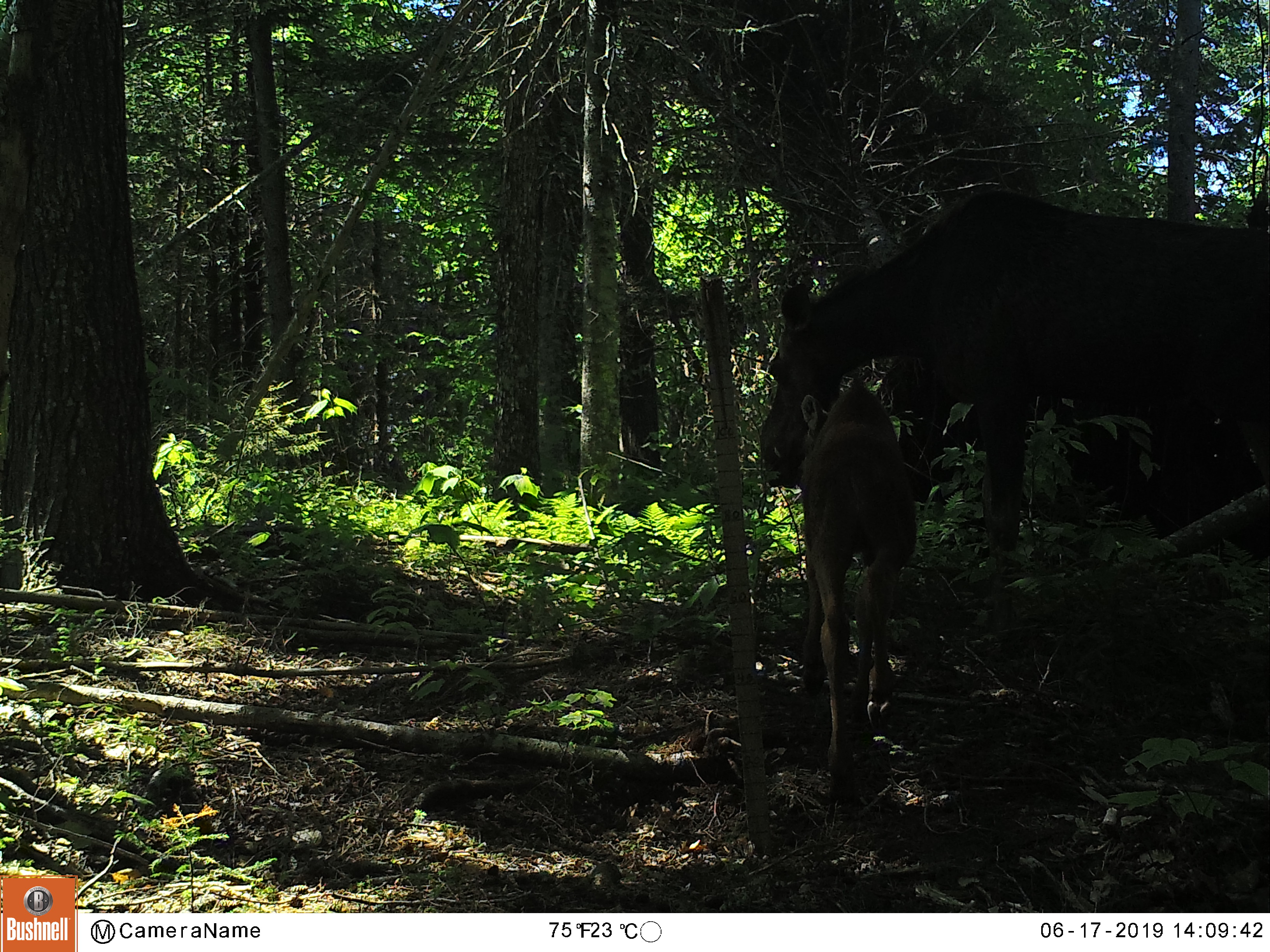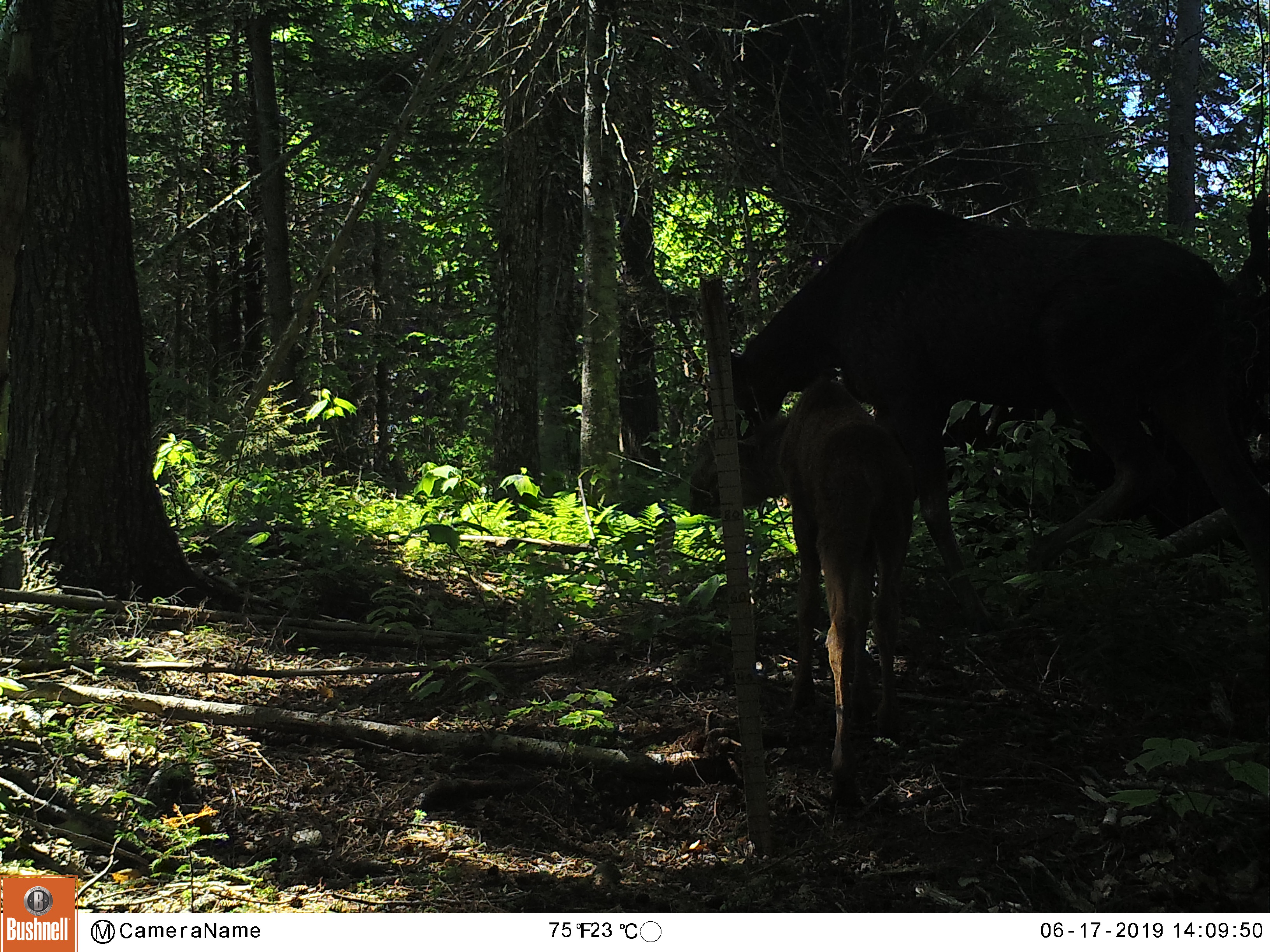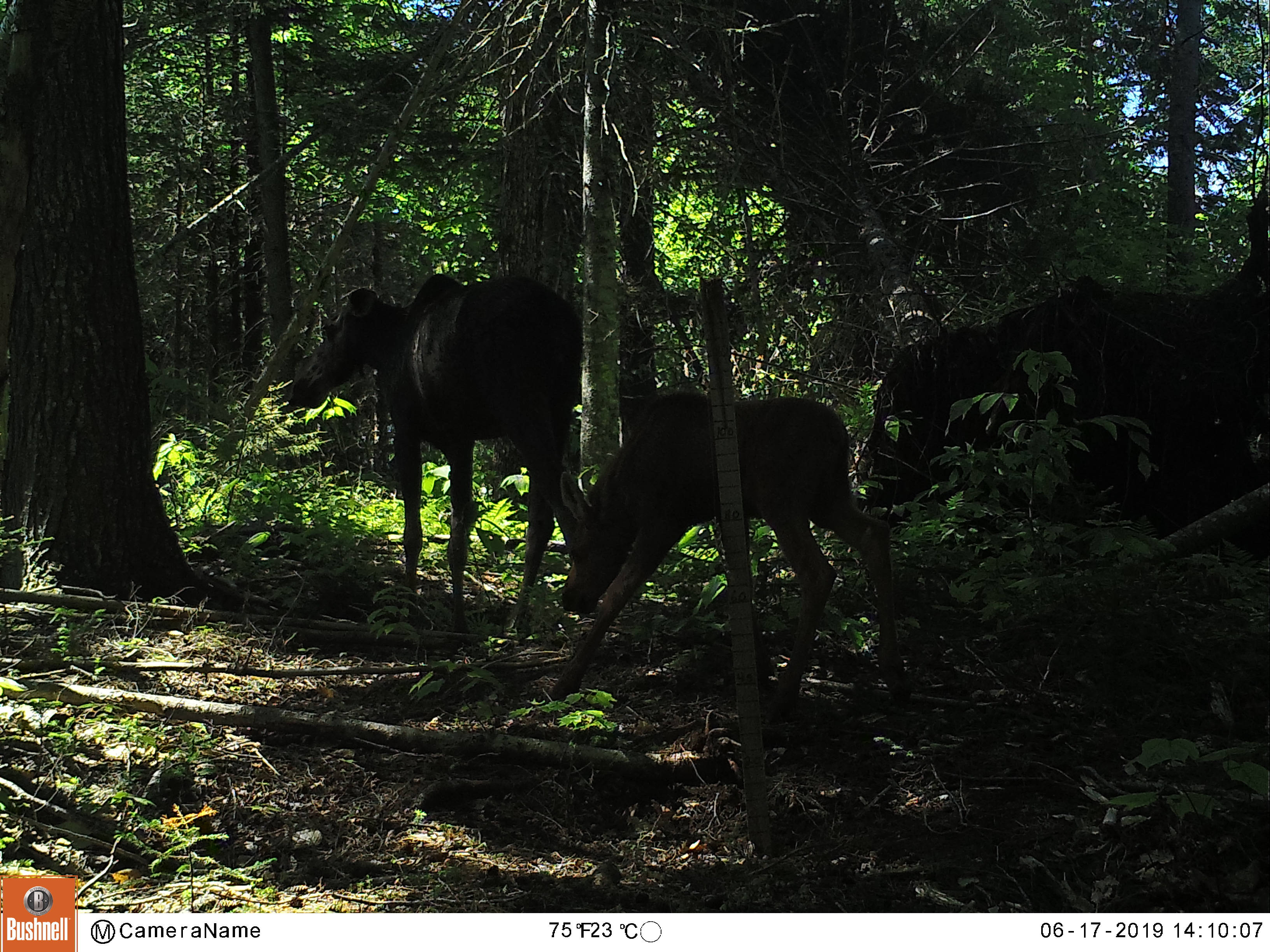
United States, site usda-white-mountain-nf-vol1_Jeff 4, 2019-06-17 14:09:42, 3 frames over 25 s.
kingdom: Animalia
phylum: Chordata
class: Mammalia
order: Artiodactyla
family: Cervidae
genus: Alces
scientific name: Alces alces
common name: moose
Moose (Alces alces).